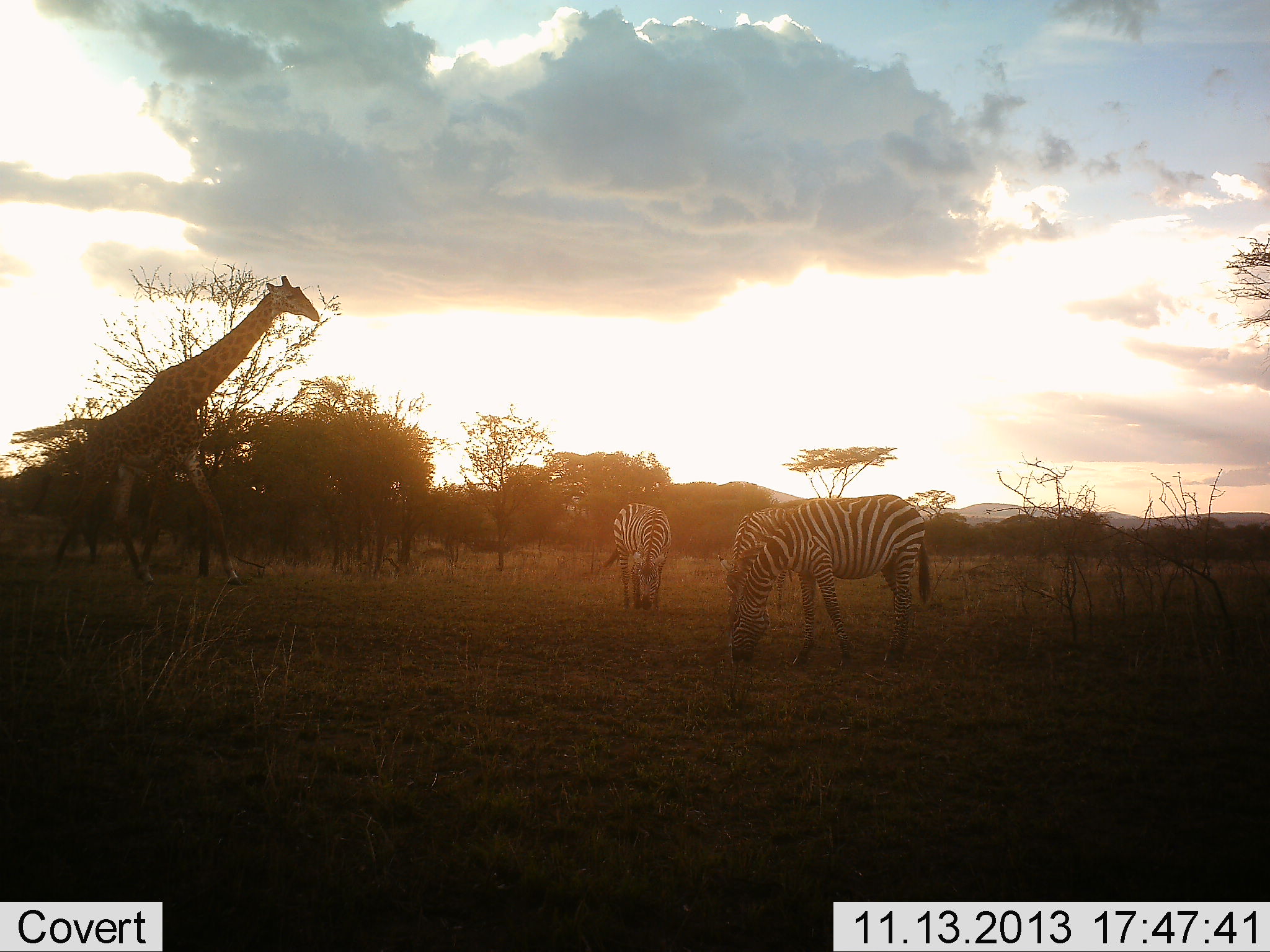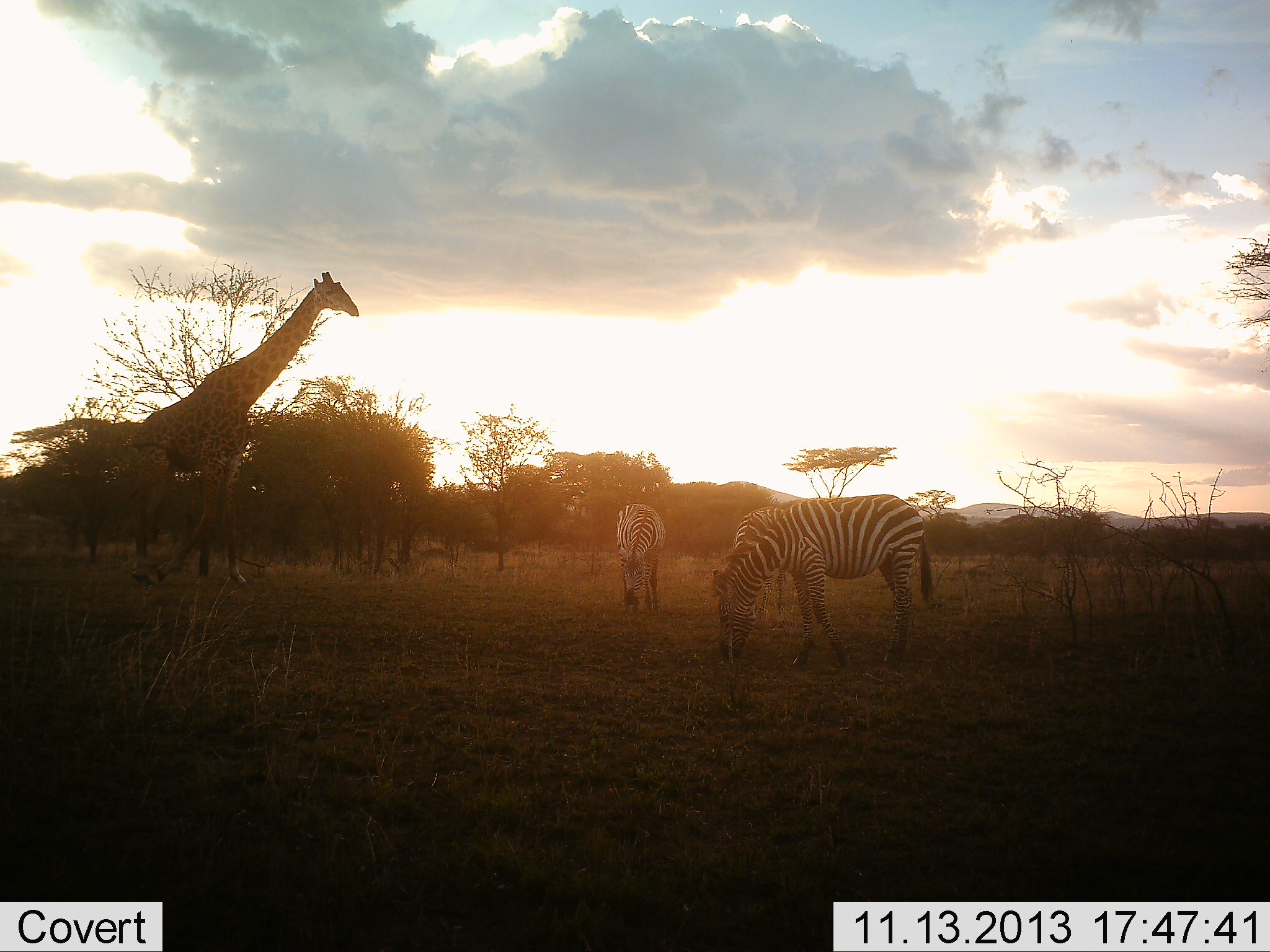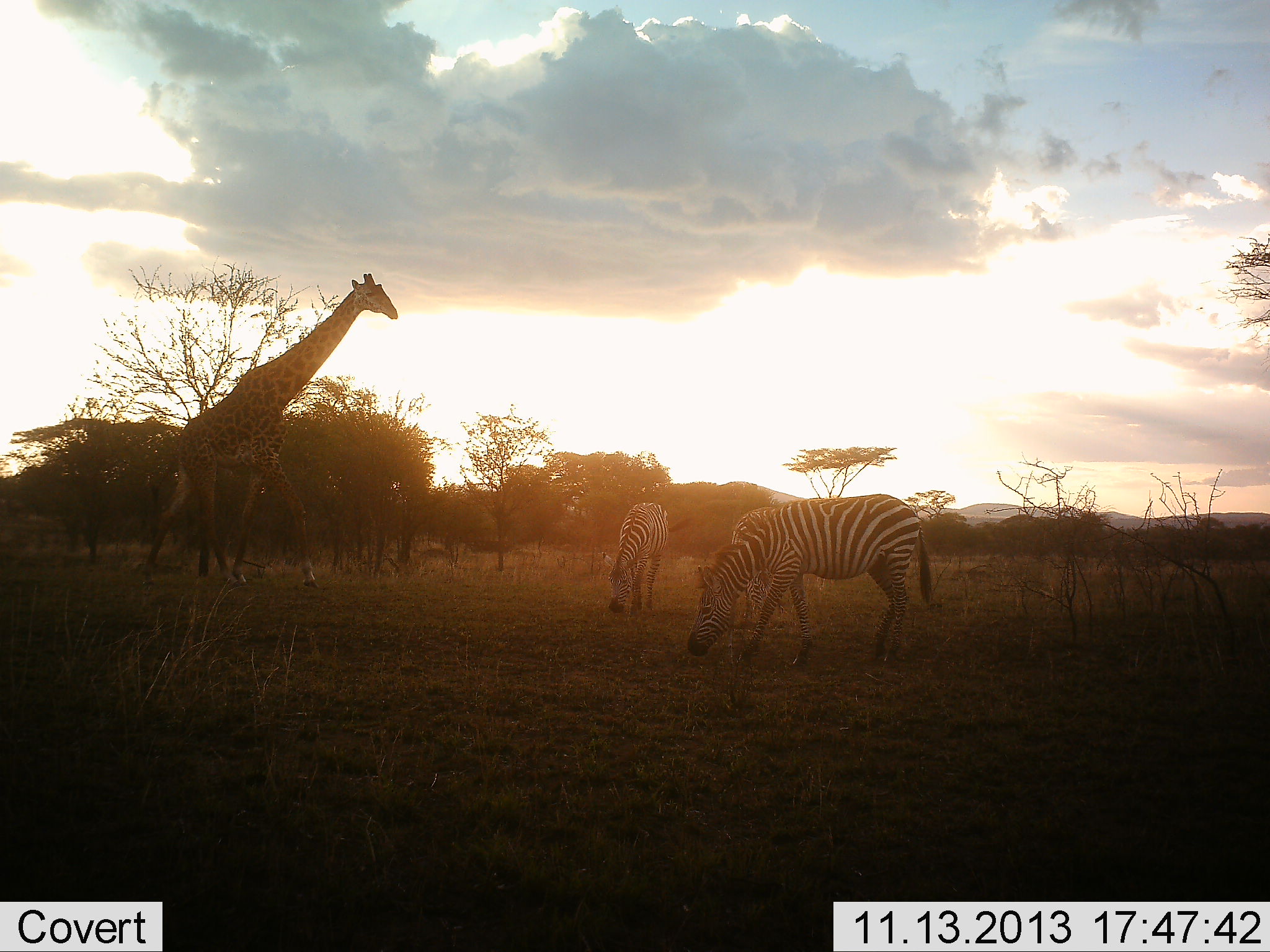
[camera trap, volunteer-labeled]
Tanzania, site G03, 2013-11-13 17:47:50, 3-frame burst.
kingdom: Animalia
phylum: Chordata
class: Mammalia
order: Artiodactyla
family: Giraffidae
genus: Giraffa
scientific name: Giraffa camelopardalis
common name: giraffe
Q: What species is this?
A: Giraffe (Giraffa camelopardalis).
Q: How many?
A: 1.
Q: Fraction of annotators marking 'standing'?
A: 0%.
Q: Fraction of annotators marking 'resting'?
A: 0%.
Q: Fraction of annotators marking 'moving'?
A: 100%.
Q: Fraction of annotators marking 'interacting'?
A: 0%.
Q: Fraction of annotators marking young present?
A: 0%.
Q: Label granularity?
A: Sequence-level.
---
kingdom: Animalia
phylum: Chordata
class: Mammalia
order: Perissodactyla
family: Equidae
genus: Equus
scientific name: Equus quagga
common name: plains zebra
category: zebra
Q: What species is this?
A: Zebra (plains zebra) (Equus quagga).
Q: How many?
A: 2.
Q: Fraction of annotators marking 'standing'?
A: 18%.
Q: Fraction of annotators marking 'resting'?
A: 0%.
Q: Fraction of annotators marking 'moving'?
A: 0%.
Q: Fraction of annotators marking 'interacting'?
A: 9%.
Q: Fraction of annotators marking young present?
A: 0%.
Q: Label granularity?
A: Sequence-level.